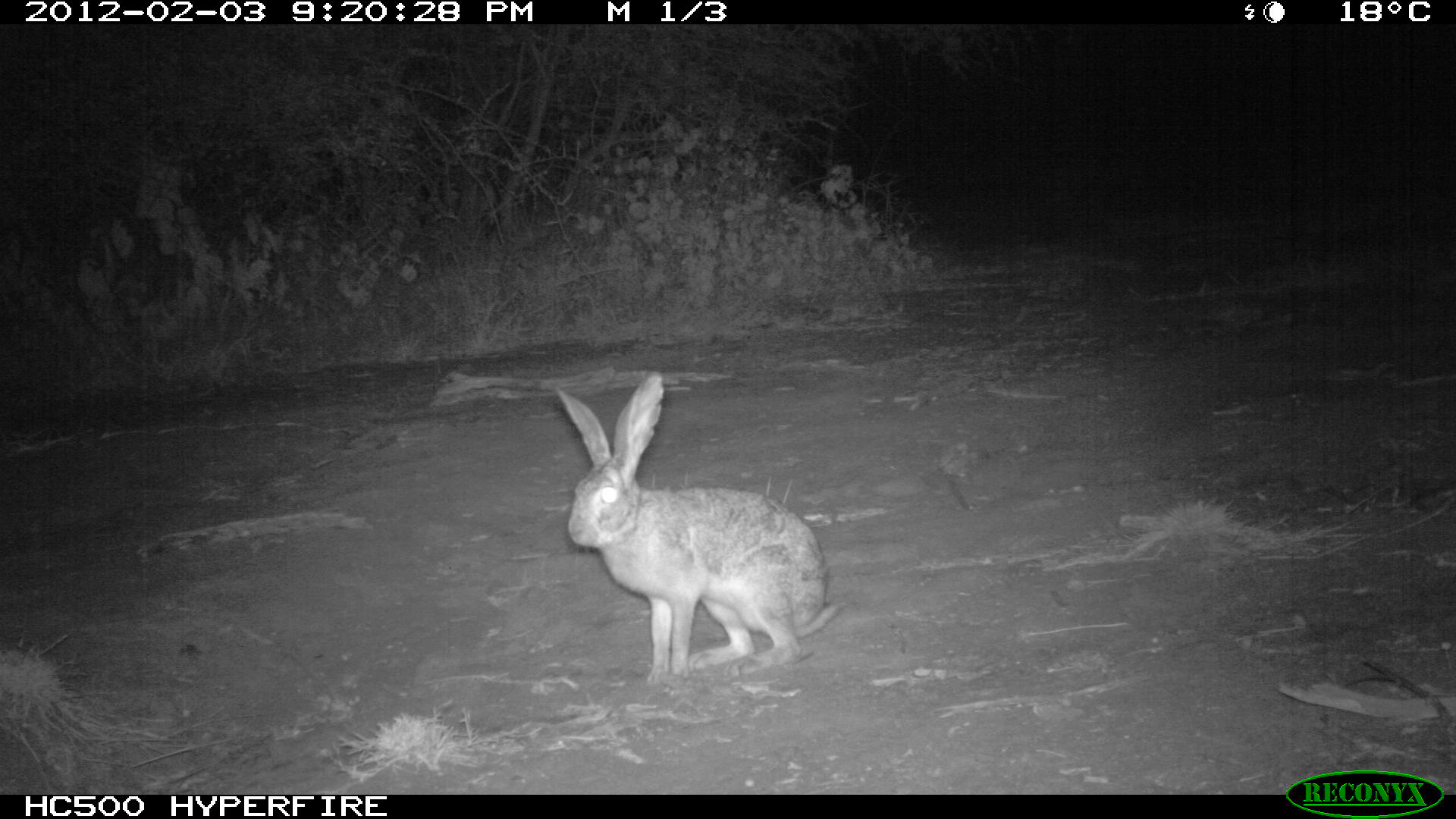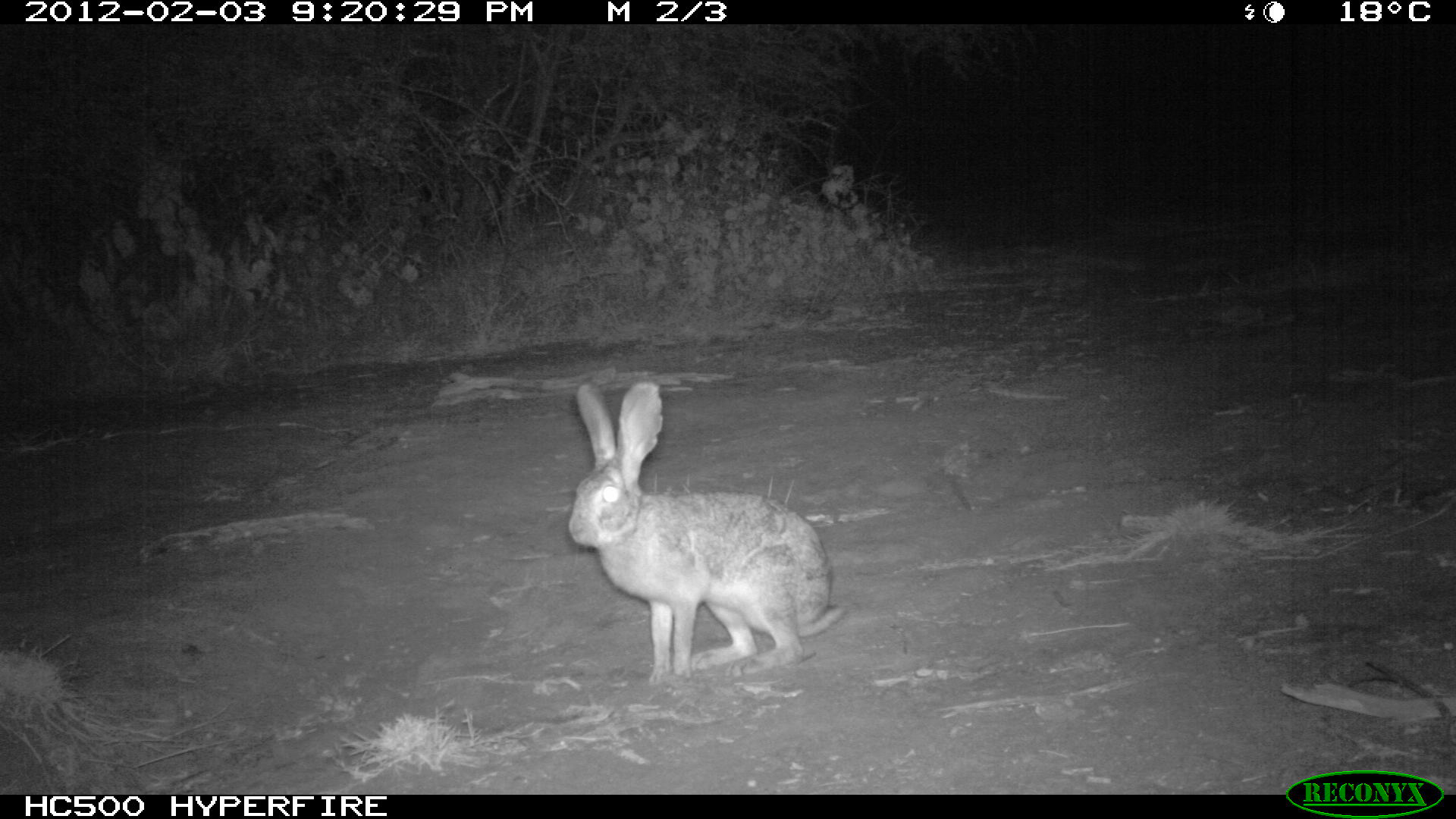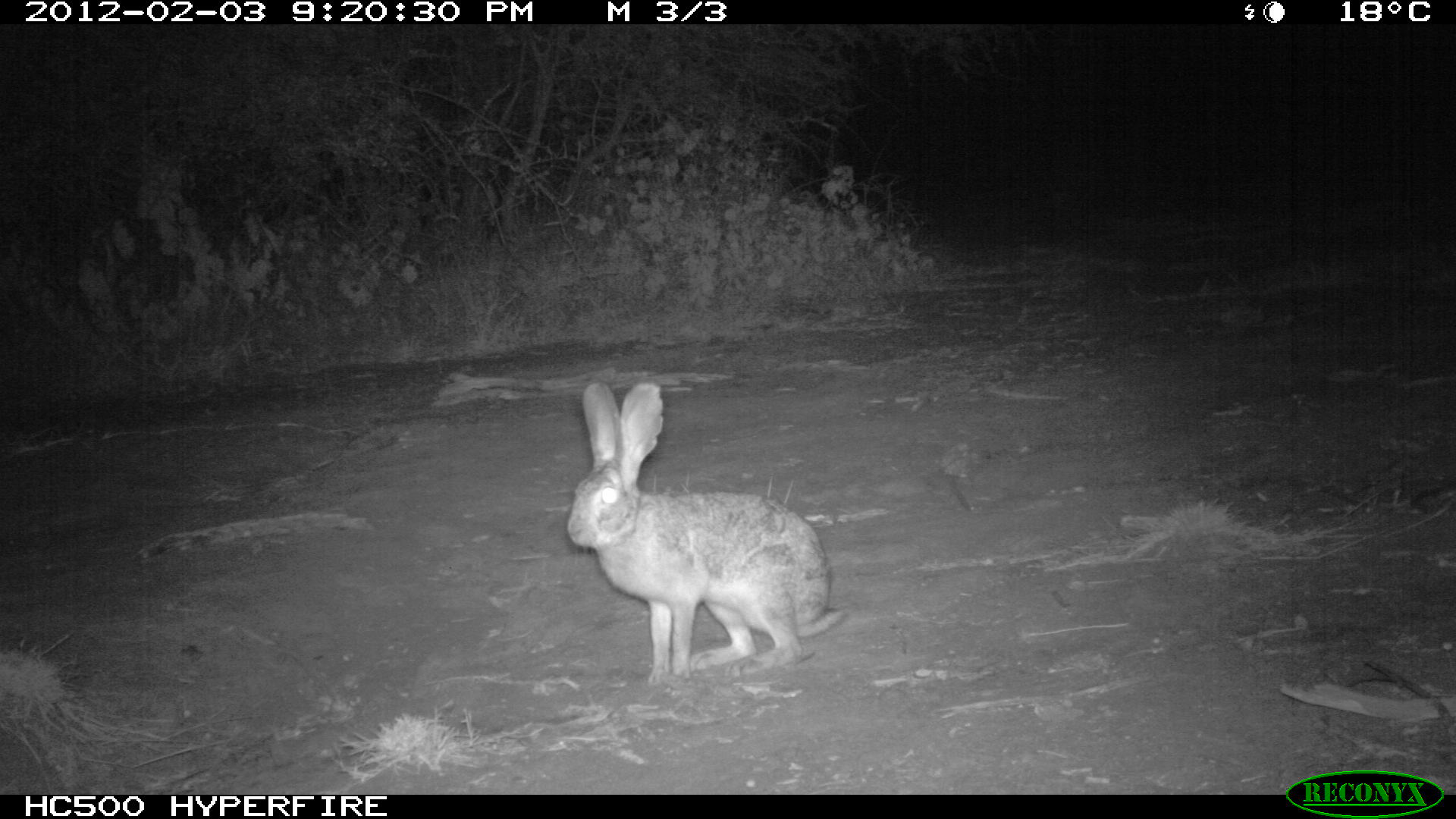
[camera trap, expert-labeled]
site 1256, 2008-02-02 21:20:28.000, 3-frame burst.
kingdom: Animalia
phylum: Chordata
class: Mammalia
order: Lagomorpha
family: Leporidae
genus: Lepus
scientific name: Lepus saxatilis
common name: scrub hare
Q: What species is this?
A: Lepus saxatilis (scrub hare).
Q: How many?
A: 1.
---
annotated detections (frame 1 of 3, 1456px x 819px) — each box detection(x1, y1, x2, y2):
lepus saxatilis: detection(547, 369, 844, 682)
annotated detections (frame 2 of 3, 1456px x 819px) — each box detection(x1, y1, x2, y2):
lepus saxatilis: detection(547, 369, 844, 682)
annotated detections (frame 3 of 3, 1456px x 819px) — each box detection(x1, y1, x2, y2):
lepus saxatilis: detection(547, 369, 844, 682)